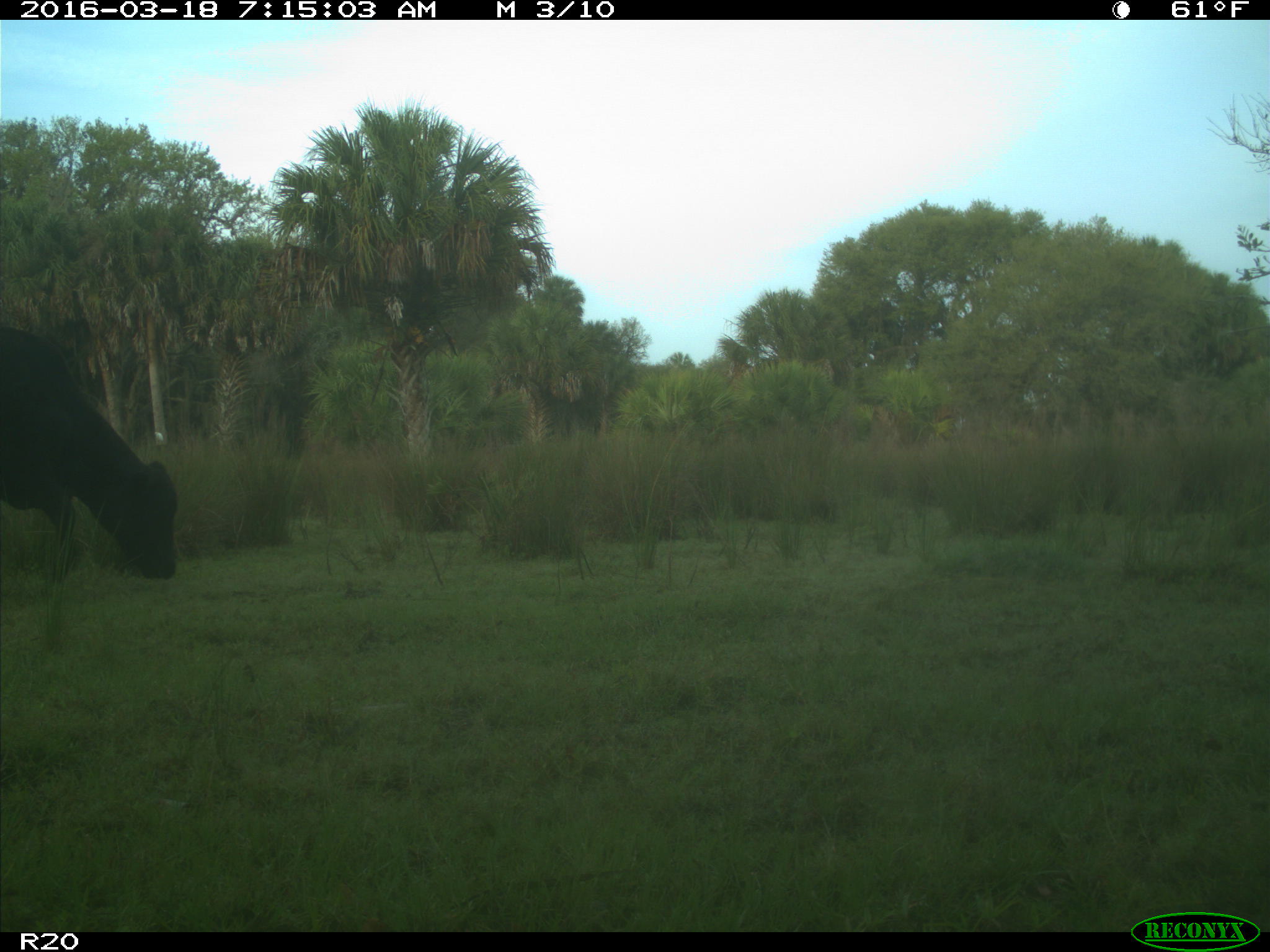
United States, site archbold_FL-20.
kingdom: Animalia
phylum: Chordata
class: Mammalia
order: Artiodactyla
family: Bovidae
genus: Bos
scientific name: Bos taurus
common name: domestic cow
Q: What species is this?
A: Bos taurus (domestic cow).